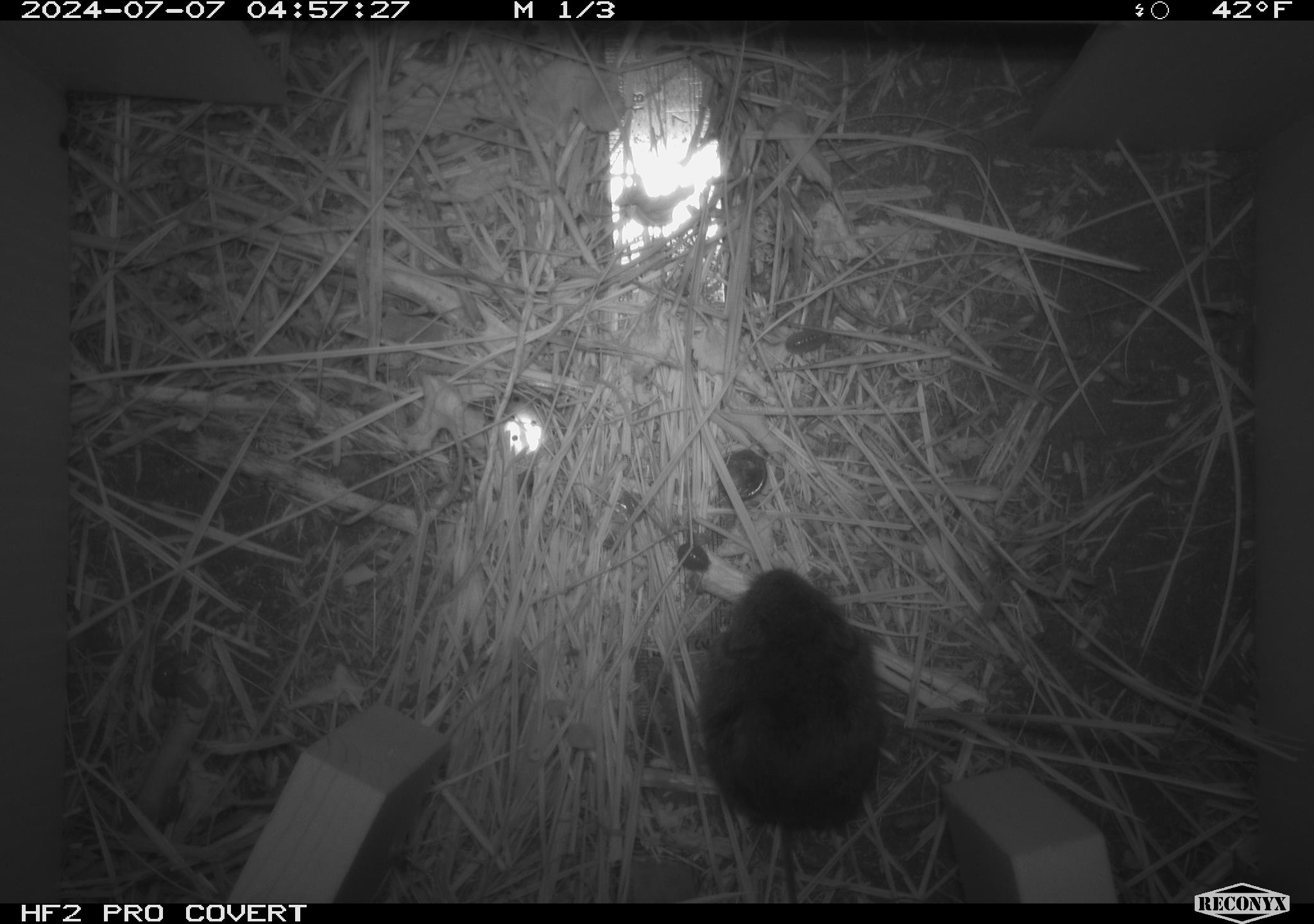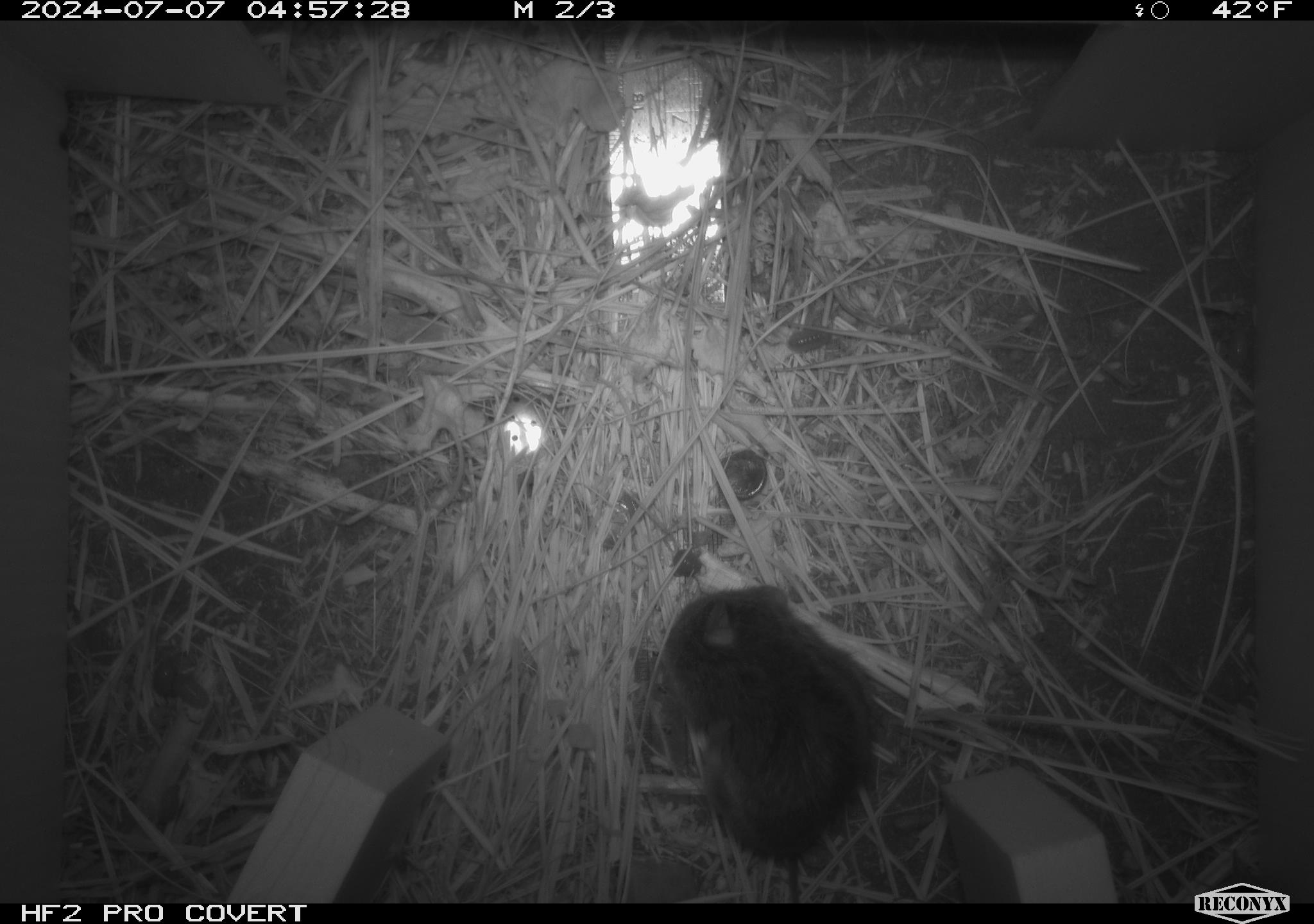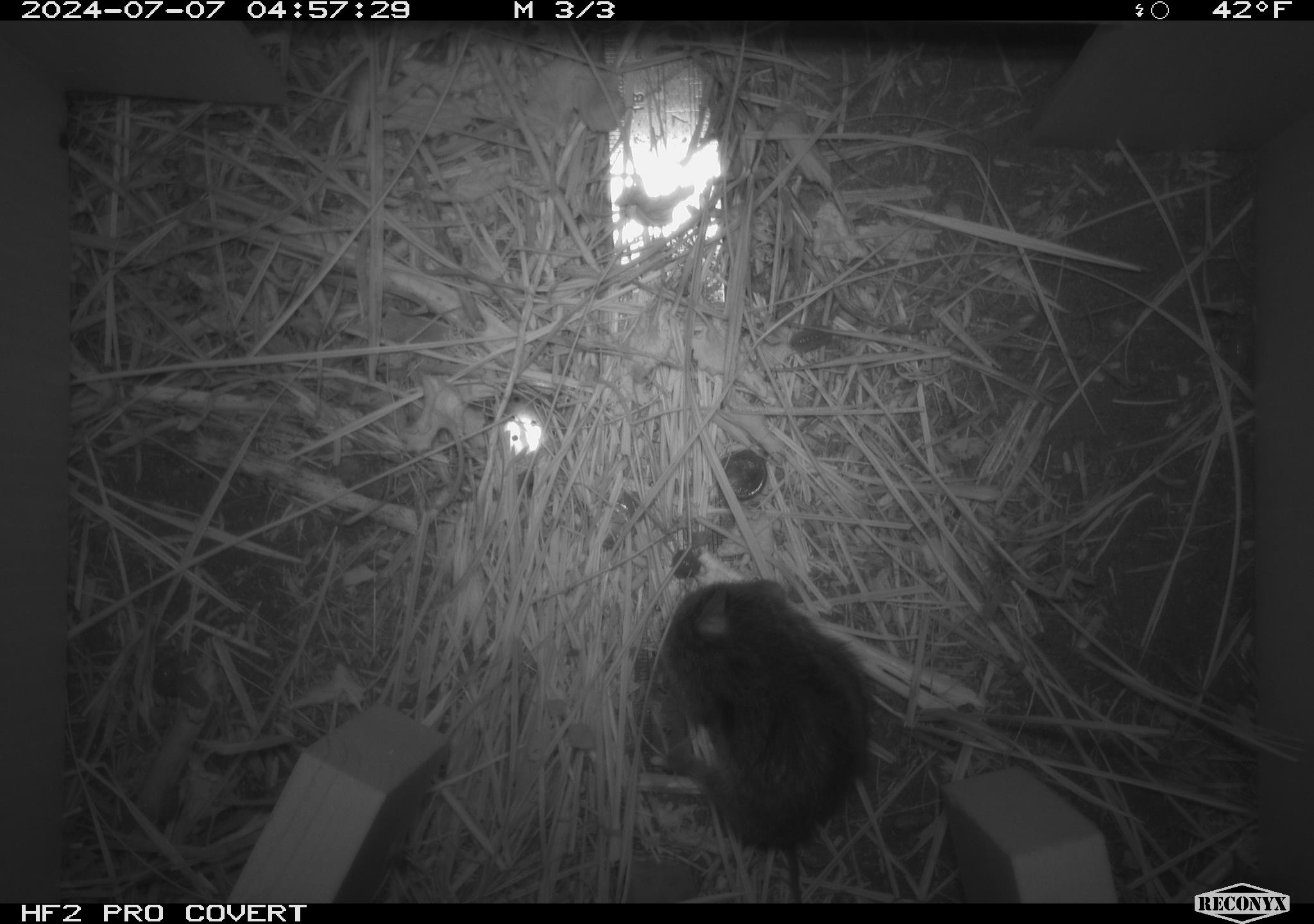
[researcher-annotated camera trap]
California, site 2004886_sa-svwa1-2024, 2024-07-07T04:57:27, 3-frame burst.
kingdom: Animalia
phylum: Chordata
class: Mammalia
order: Rodentia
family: Cricetidae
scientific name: Arvicolinae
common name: voles, lemmings, and muskrats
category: arvicolinae subfamily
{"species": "arvicolinae subfamily (voles, lemmings, and muskrats) (Arvicolinae)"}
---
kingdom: Animalia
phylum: Arthropoda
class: Malacostraca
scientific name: Malacostraca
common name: amphipods, crabs, isopods, krill, lobsters and shrimps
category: malacostracan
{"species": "malacostracan (amphipods, crabs, isopods, krill, lobsters and shrimps) (Malacostraca)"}